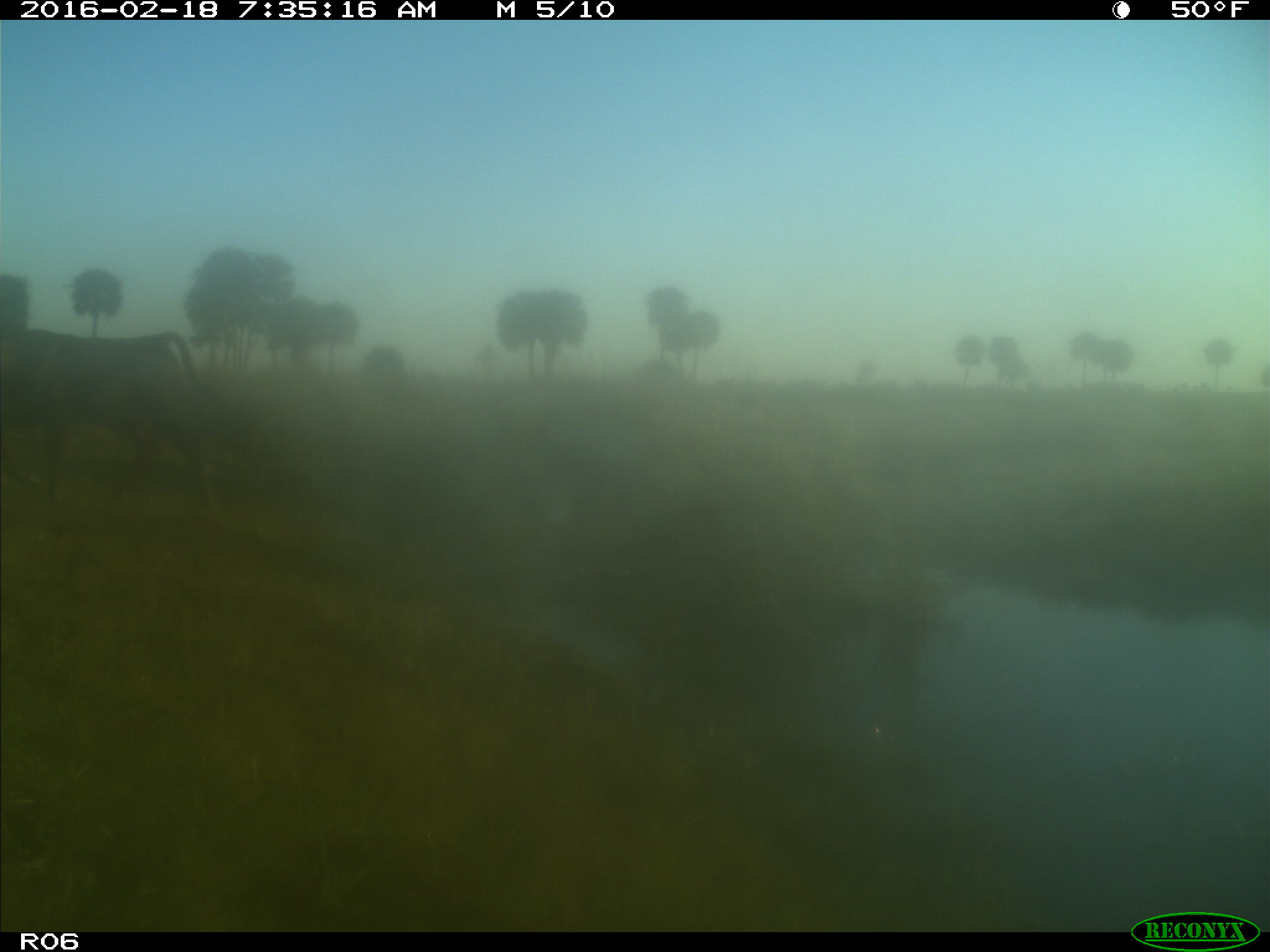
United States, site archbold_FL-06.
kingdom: Animalia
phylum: Chordata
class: Mammalia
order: Artiodactyla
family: Bovidae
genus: Bos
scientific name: Bos taurus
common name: domestic cow